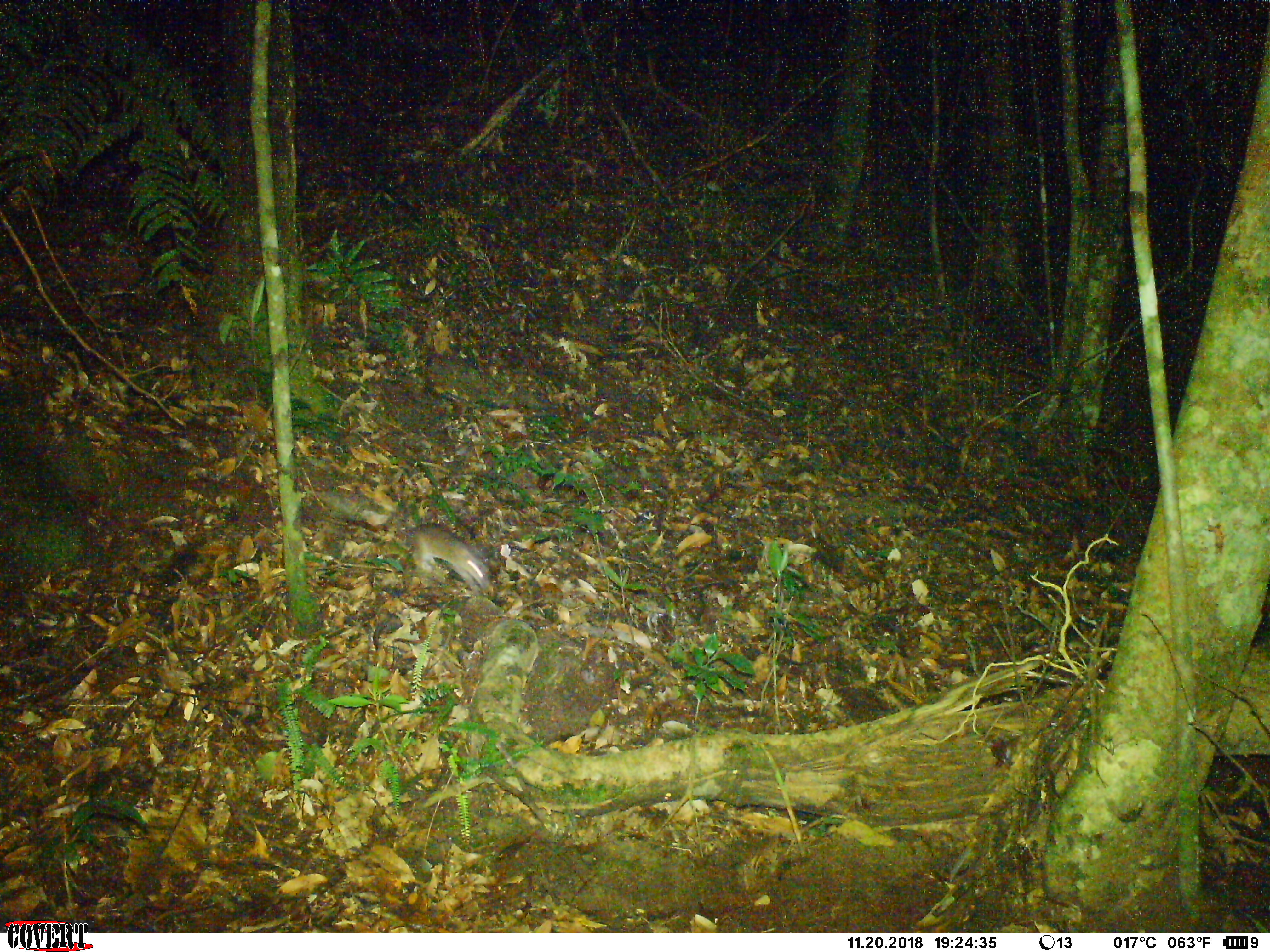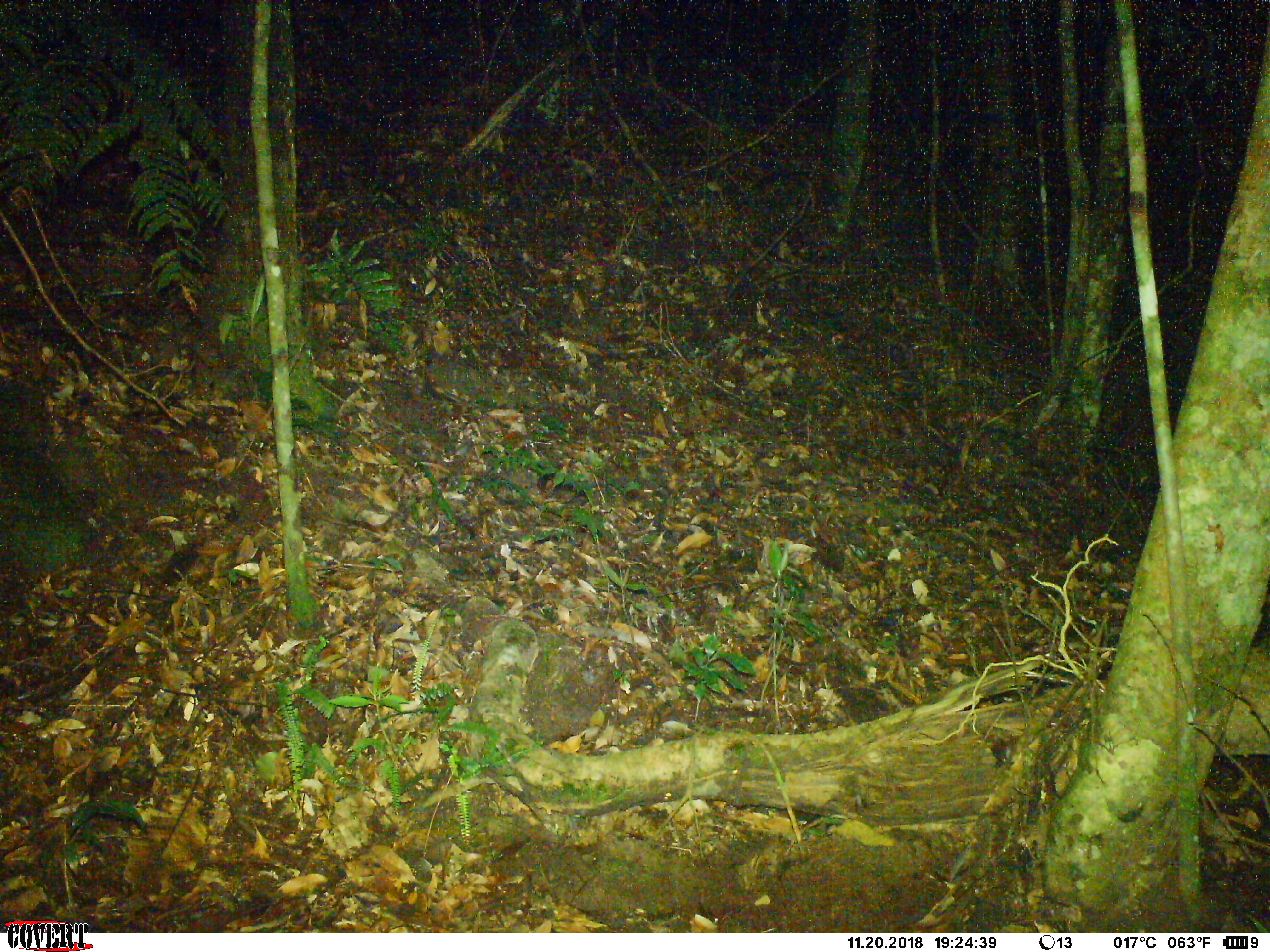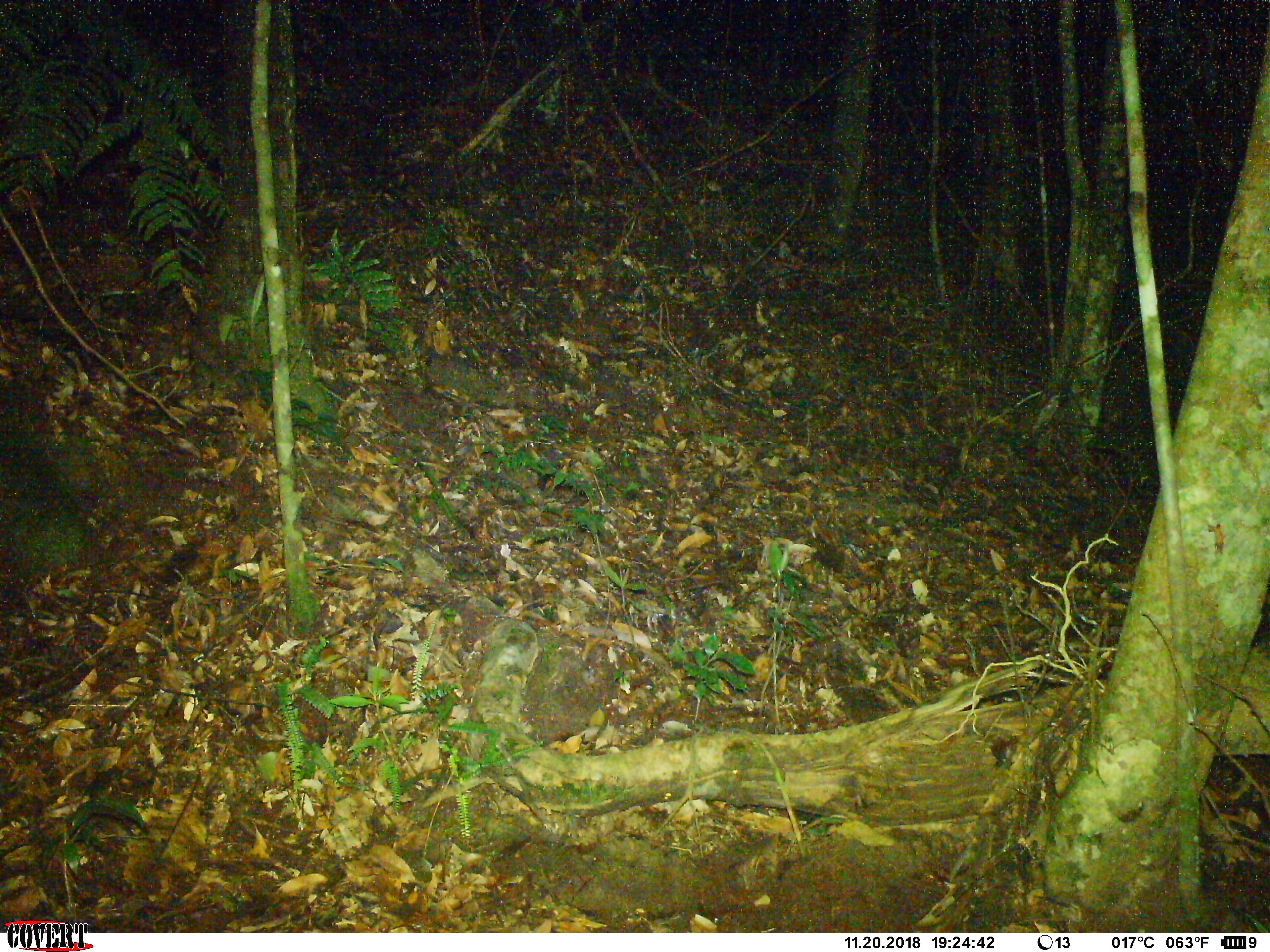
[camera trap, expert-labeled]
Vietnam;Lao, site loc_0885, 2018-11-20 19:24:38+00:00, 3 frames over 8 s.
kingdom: Animalia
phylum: Chordata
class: Mammalia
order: Rodentia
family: Muridae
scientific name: Muridae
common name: old-world mice and rats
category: unidentified murid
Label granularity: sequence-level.